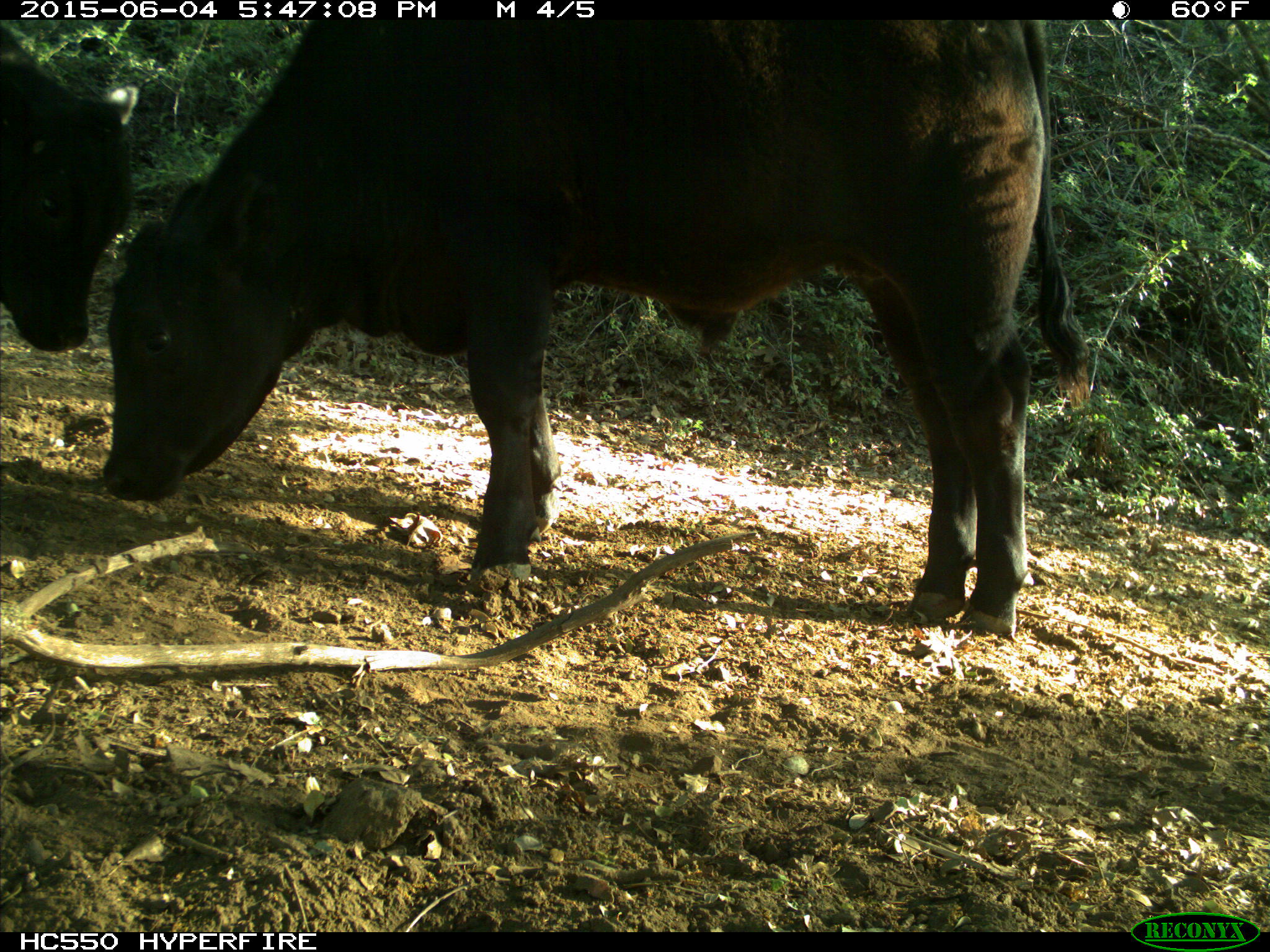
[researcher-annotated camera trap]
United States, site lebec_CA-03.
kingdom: Animalia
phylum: Chordata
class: Mammalia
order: Artiodactyla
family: Bovidae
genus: Bos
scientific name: Bos taurus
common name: domestic cow